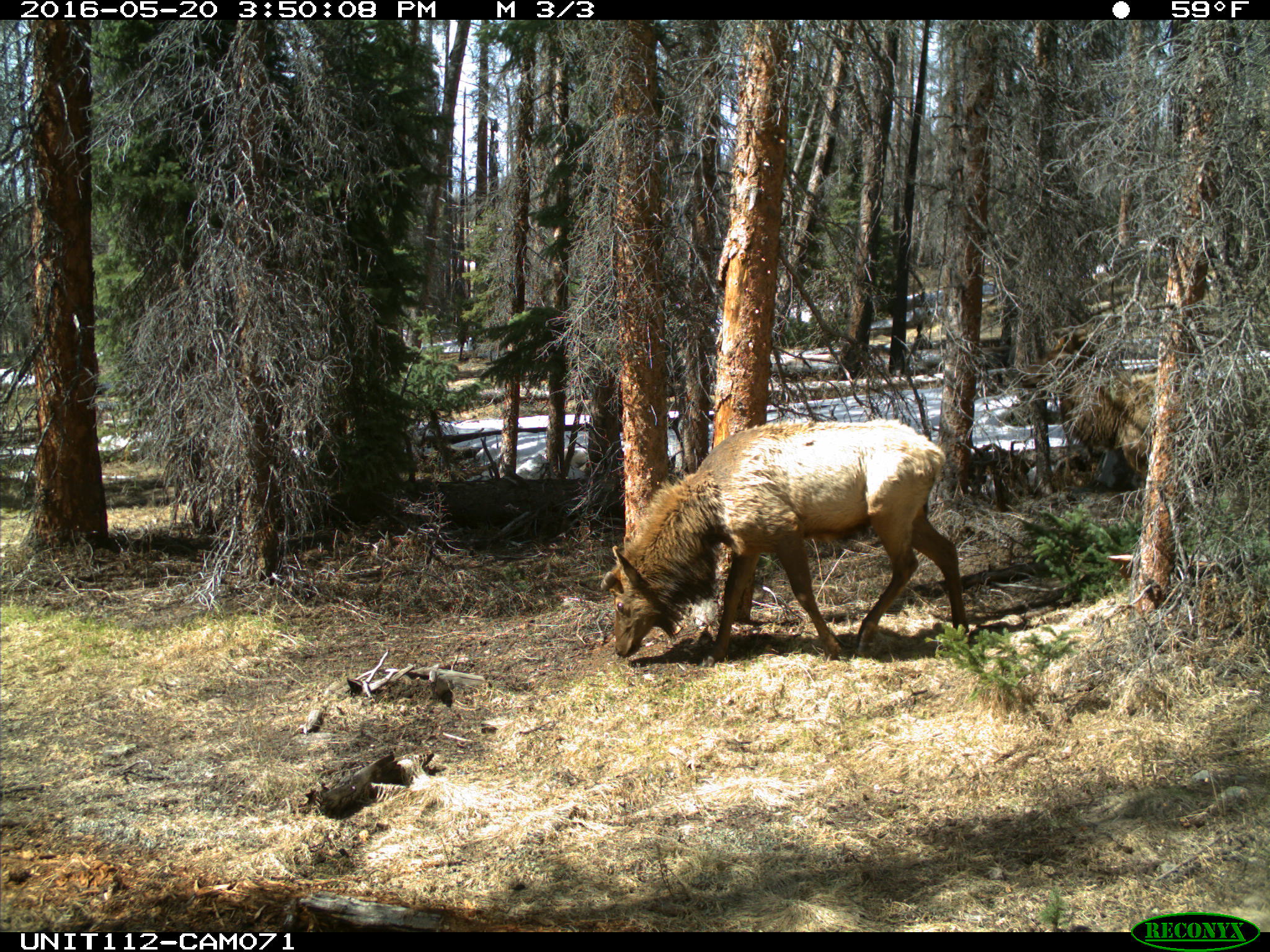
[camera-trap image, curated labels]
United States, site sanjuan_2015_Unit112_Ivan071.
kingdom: Animalia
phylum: Chordata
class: Mammalia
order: Artiodactyla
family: Cervidae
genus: Cervus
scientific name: Cervus elaphus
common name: red deer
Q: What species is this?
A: Cervus elaphus (red deer).